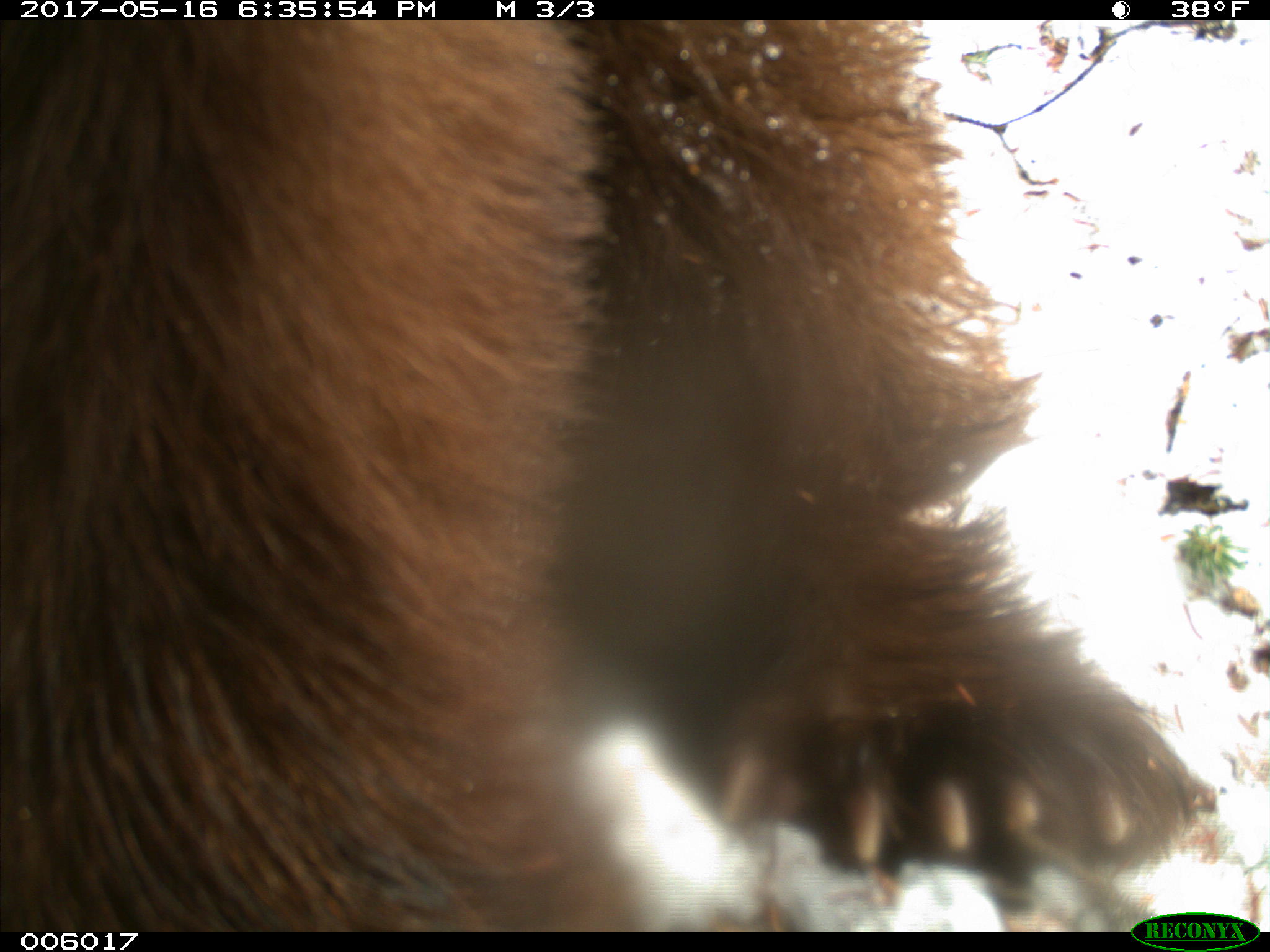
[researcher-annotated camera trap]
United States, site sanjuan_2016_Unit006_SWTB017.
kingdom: Animalia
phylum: Chordata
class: Mammalia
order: Carnivora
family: Ursidae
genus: Ursus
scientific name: Ursus americanus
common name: american black bear